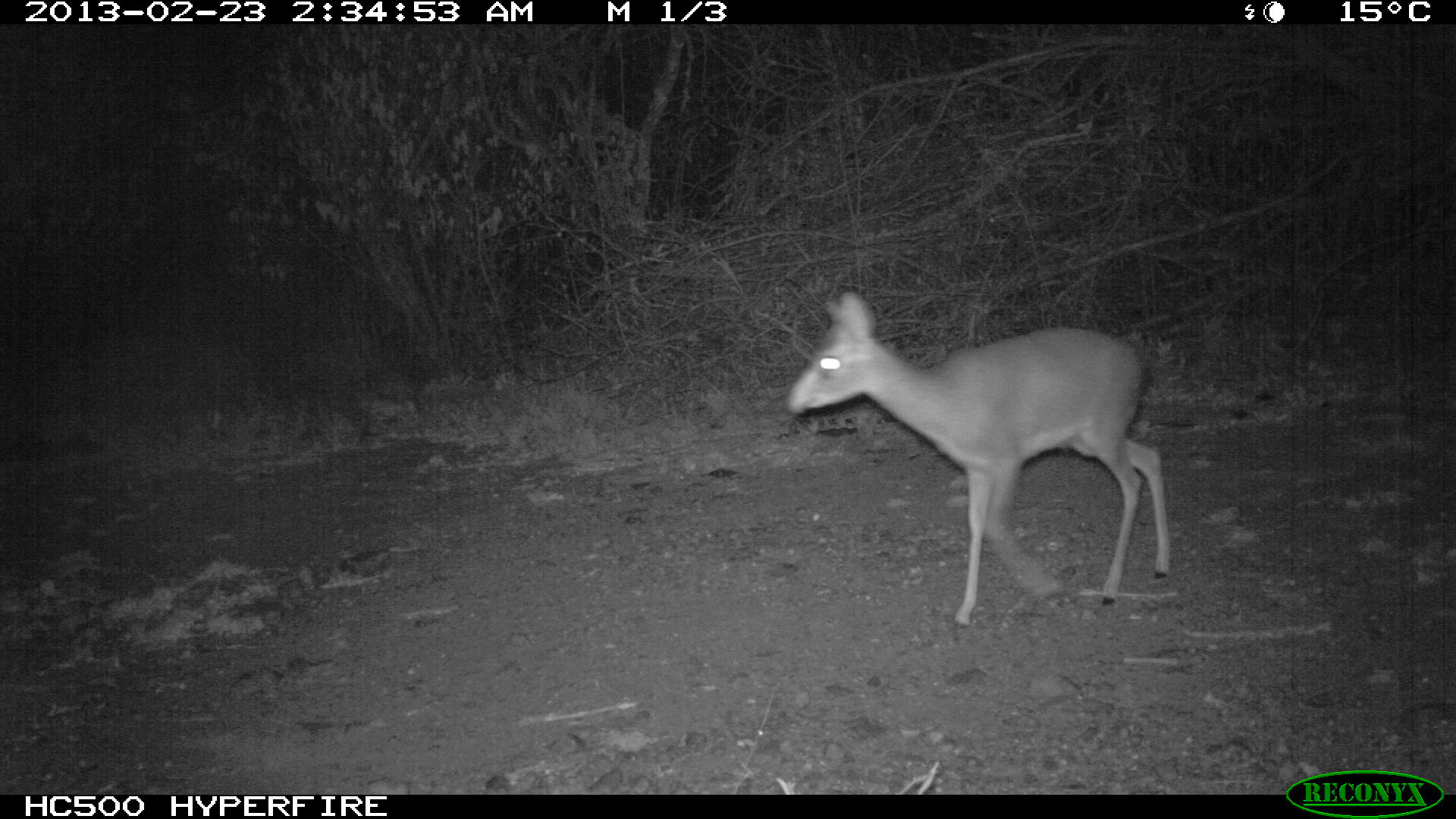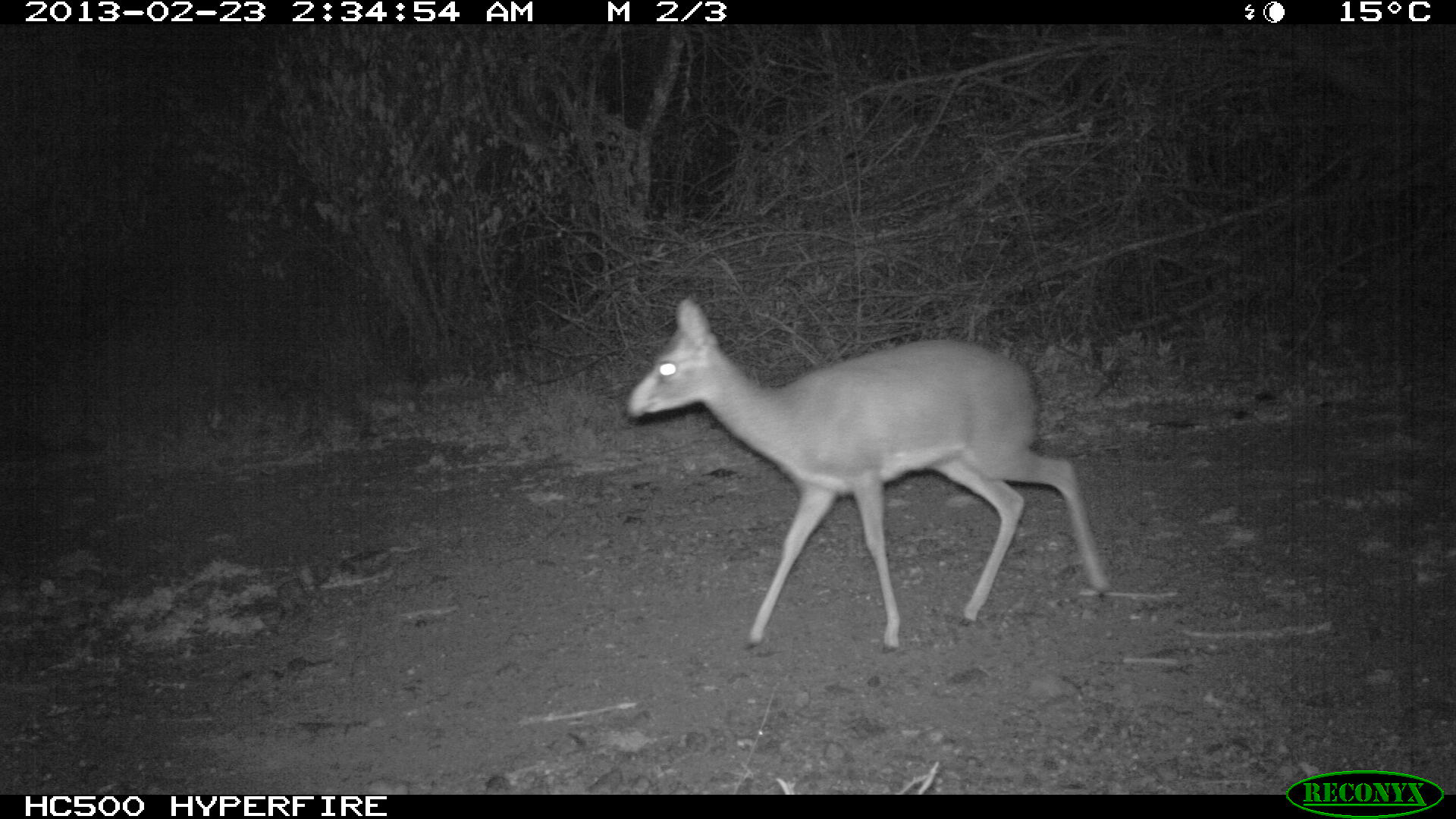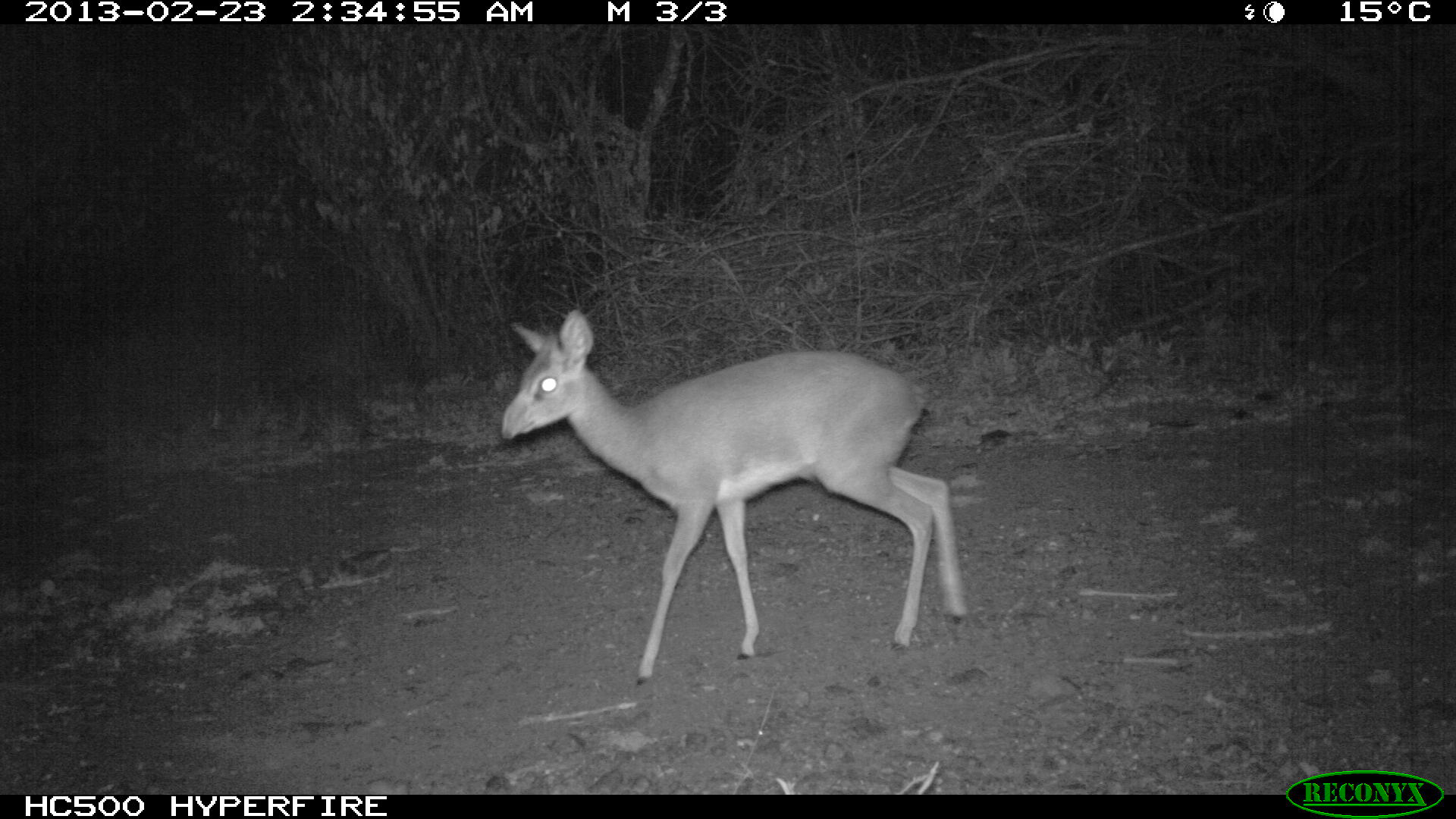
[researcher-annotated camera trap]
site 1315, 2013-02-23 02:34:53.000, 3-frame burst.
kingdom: Animalia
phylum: Chordata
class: Mammalia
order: Artiodactyla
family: Bovidae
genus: Madoqua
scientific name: Madoqua guentheri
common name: günther's dik-dik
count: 1